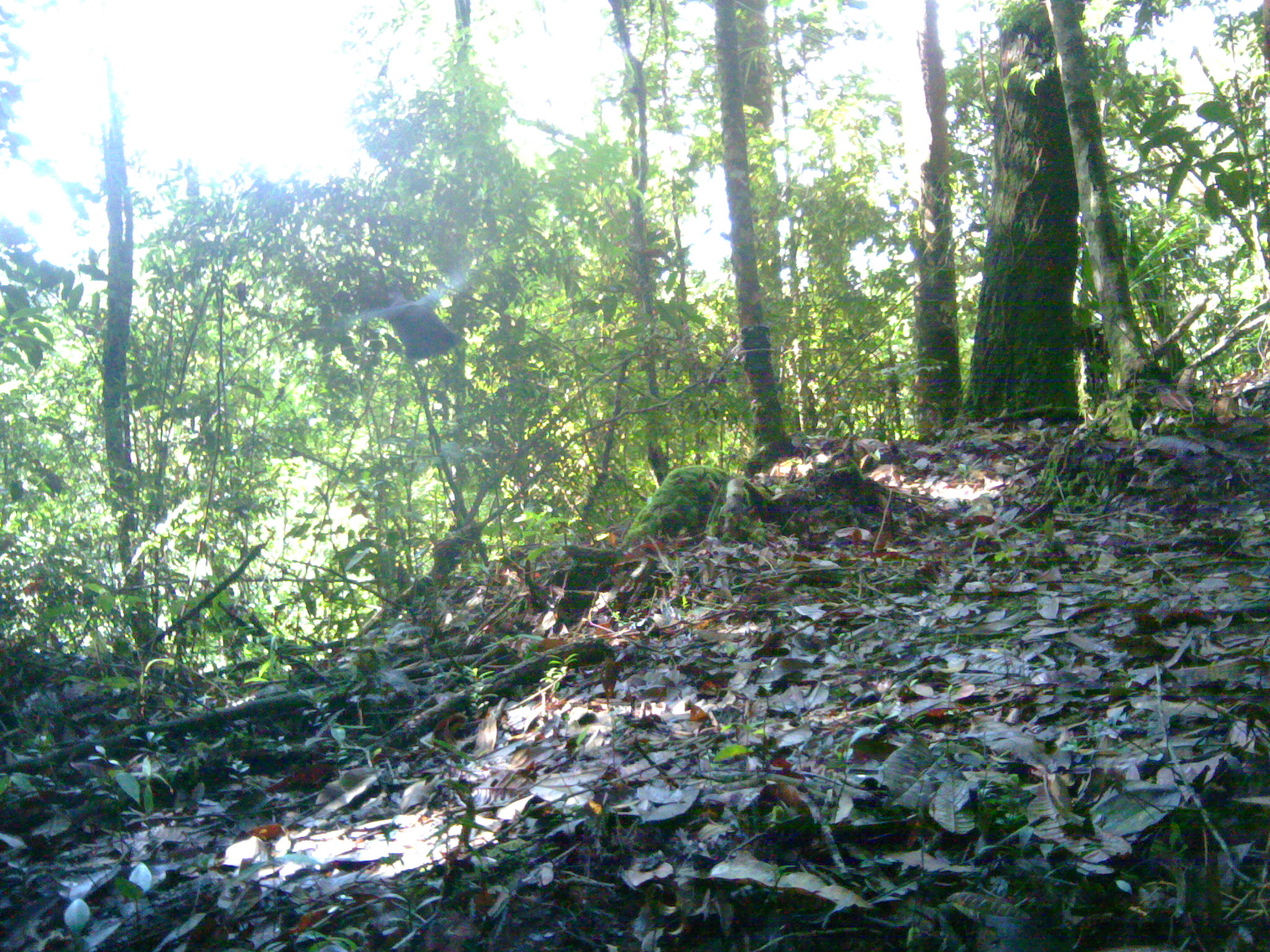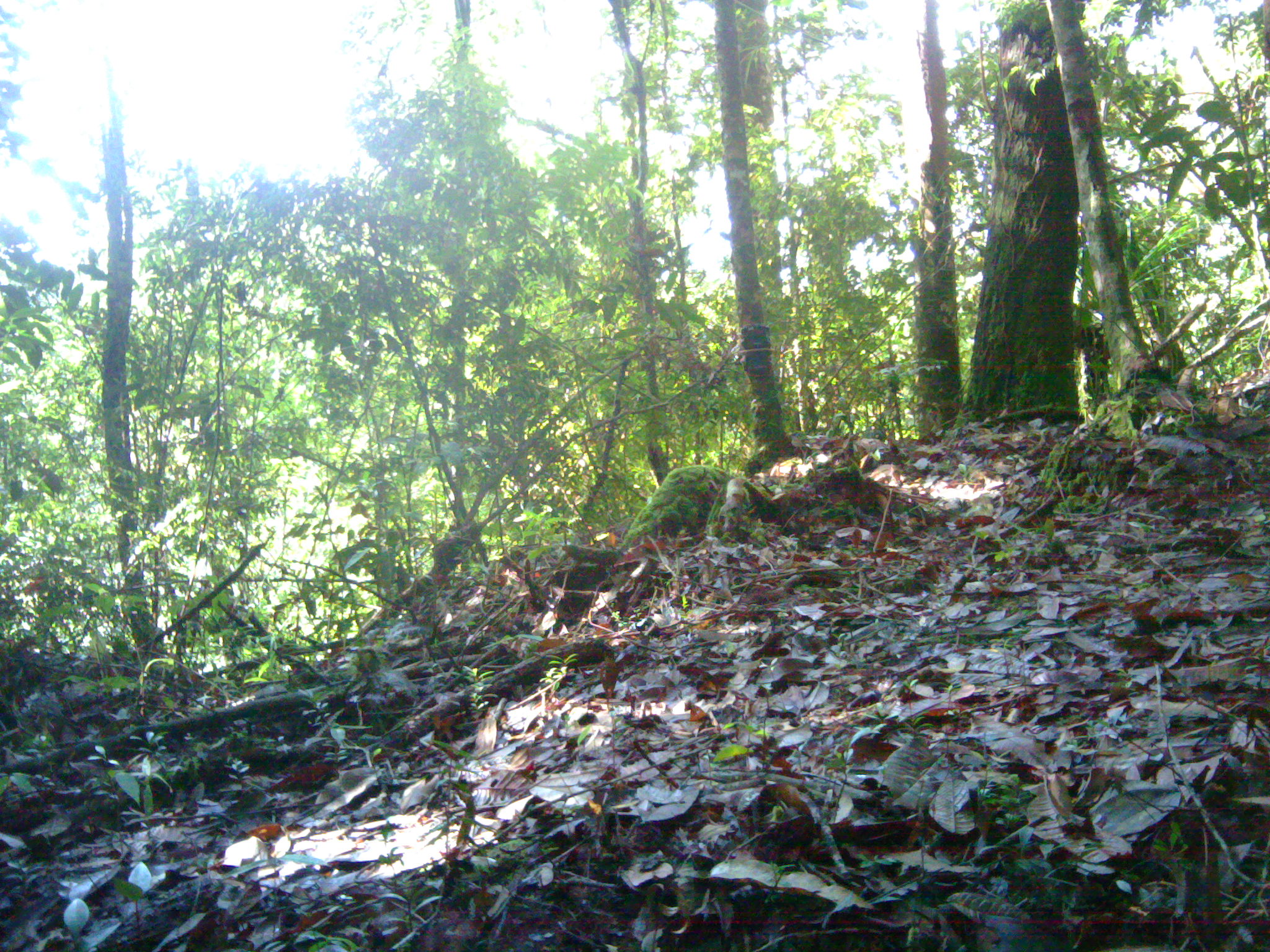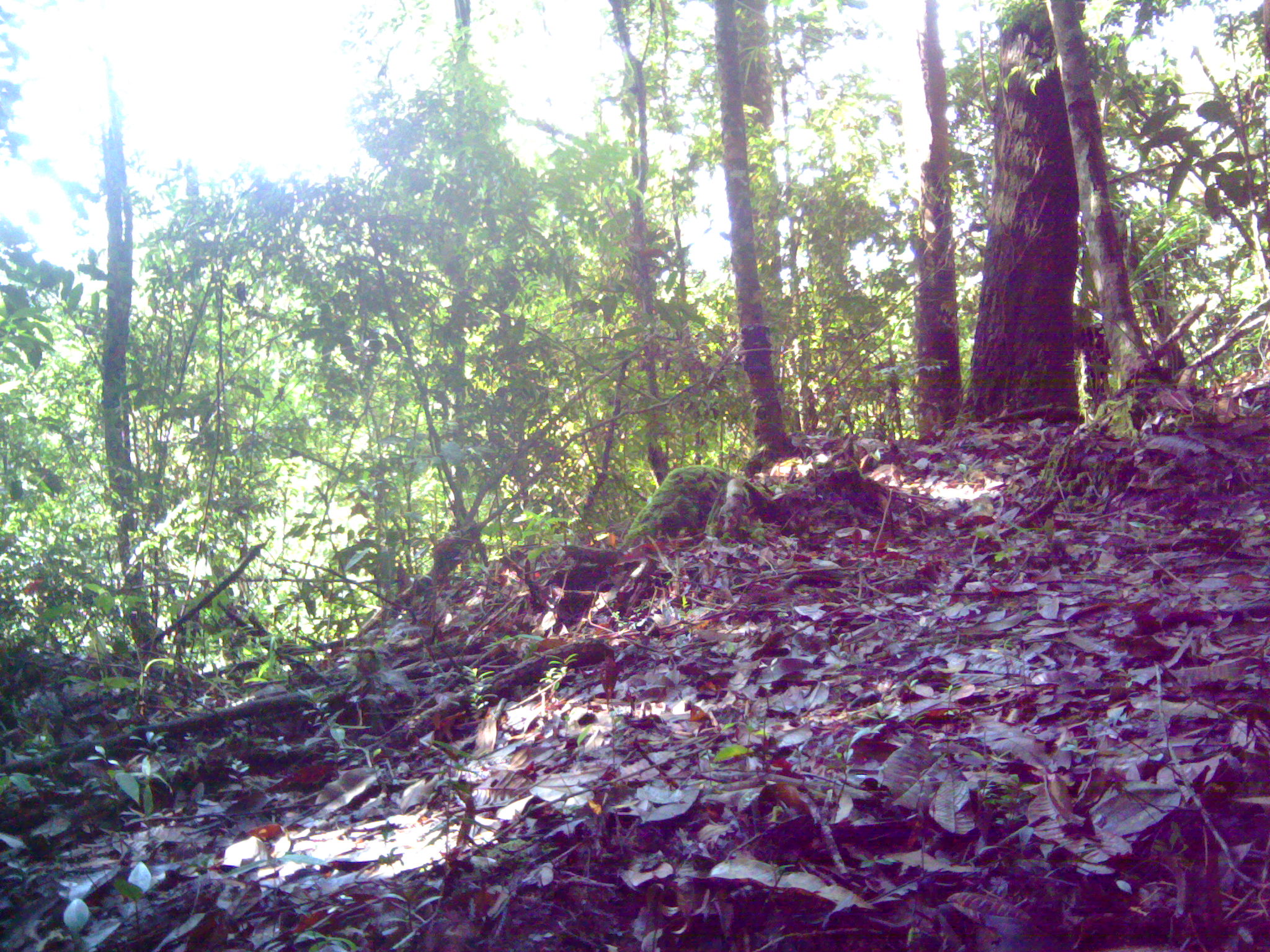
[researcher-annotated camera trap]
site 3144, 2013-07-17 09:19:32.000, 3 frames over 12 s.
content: unidentified animal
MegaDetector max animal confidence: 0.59